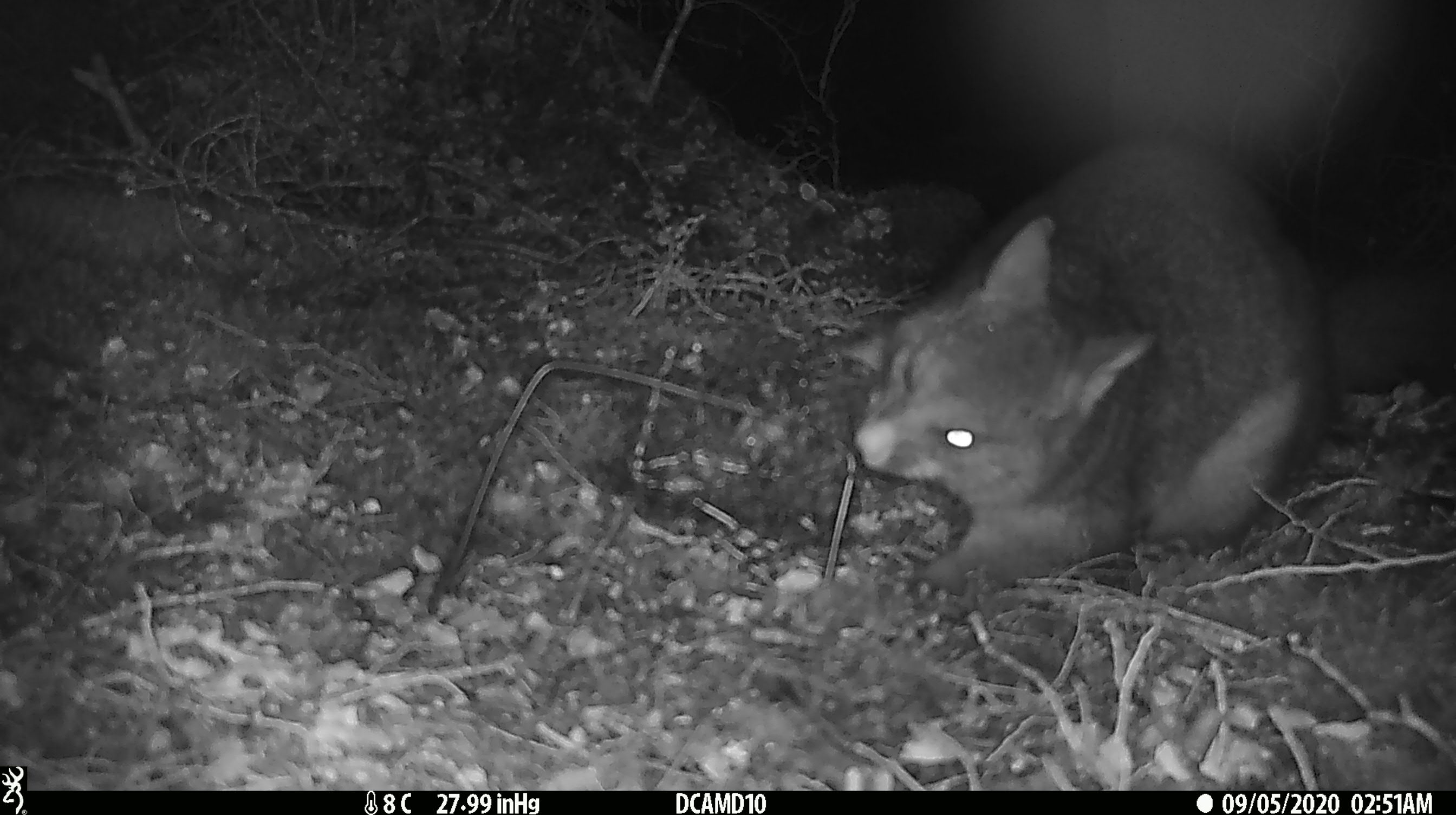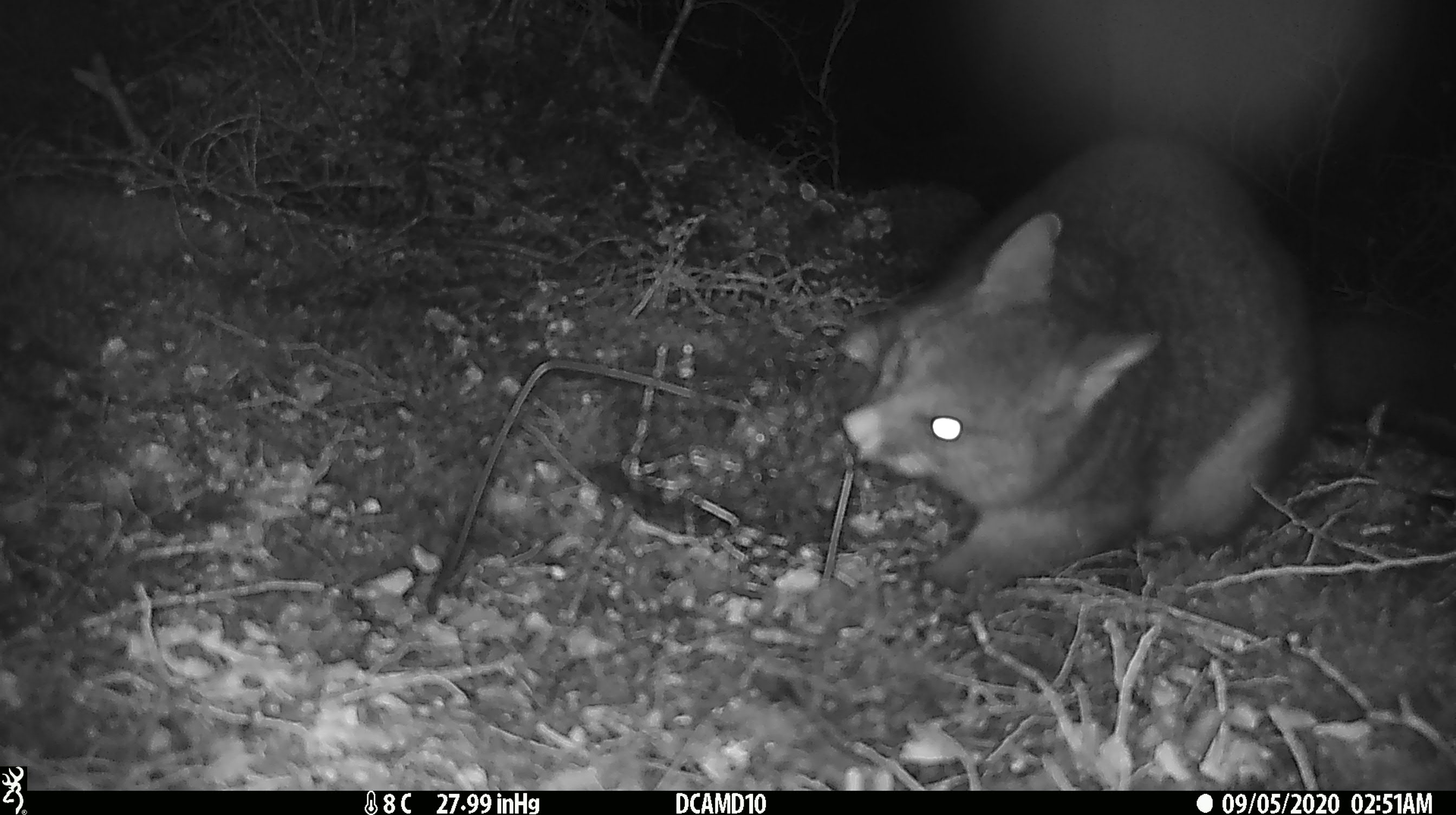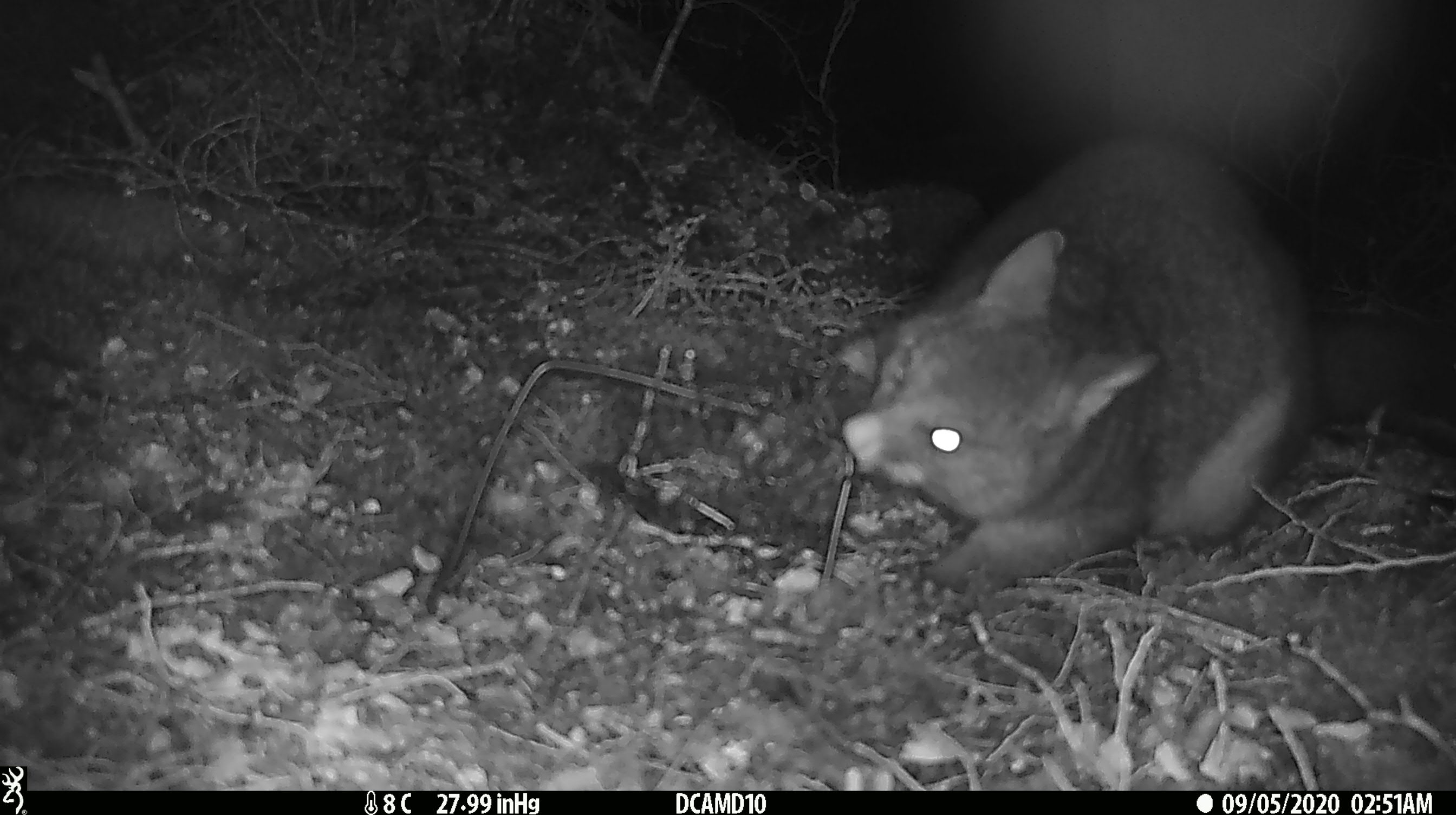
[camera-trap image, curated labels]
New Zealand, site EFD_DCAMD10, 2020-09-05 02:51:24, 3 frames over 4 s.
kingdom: Animalia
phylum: Chordata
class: Mammalia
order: Diprotodontia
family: Phalangeridae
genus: Trichosurus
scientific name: Trichosurus vulpecula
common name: common brushtail possum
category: possum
Possum (common brushtail possum) (Trichosurus vulpecula).